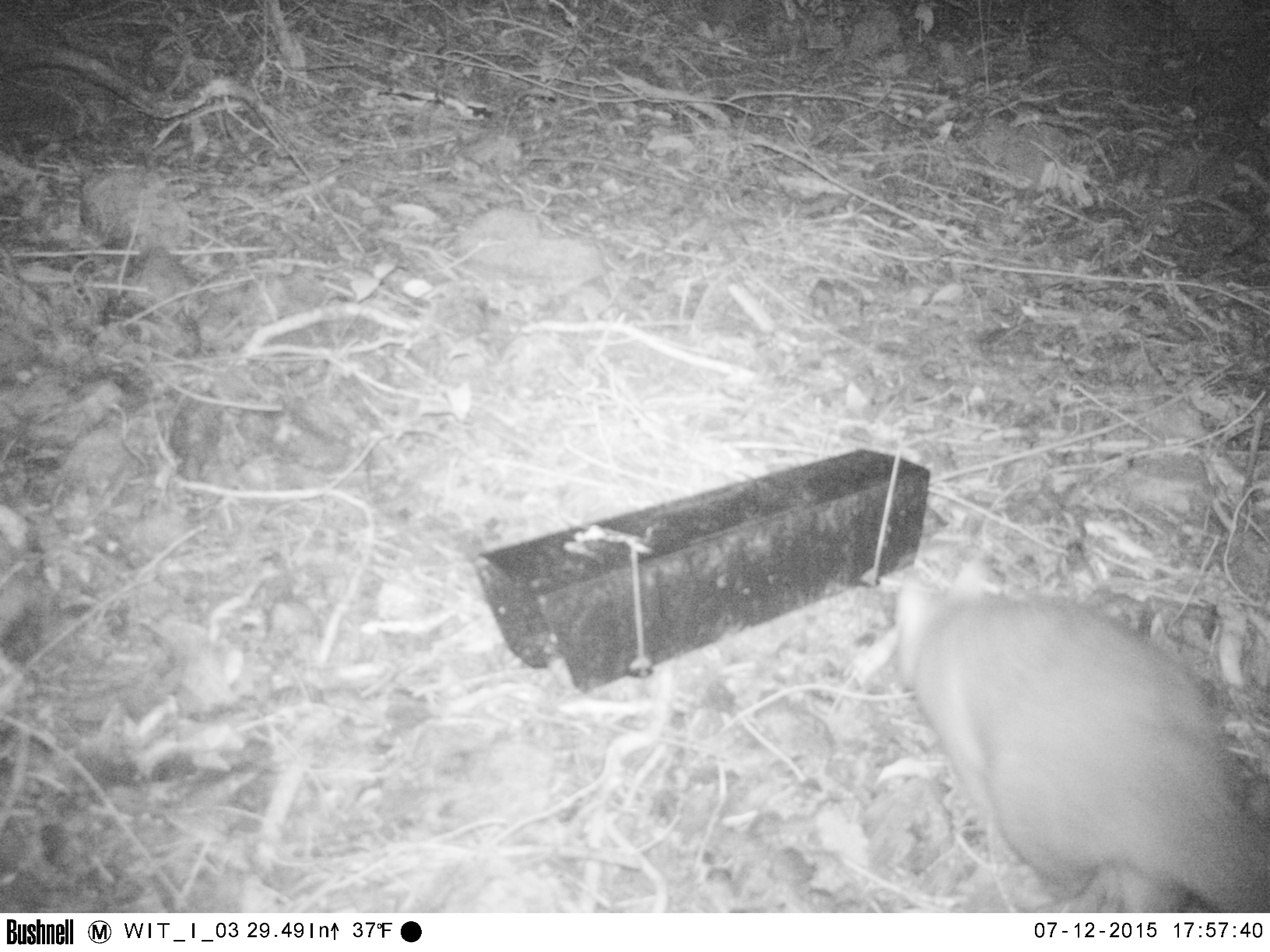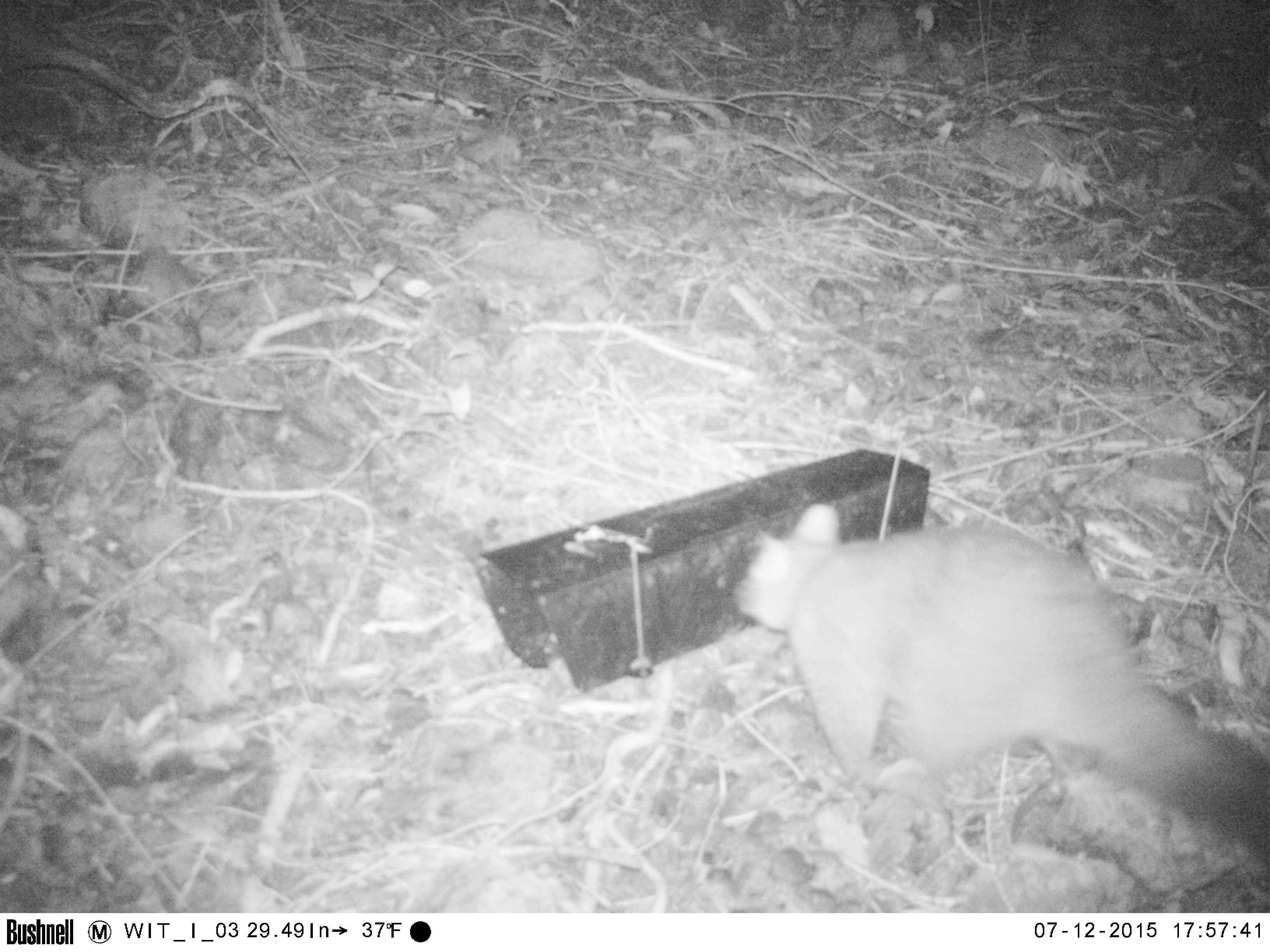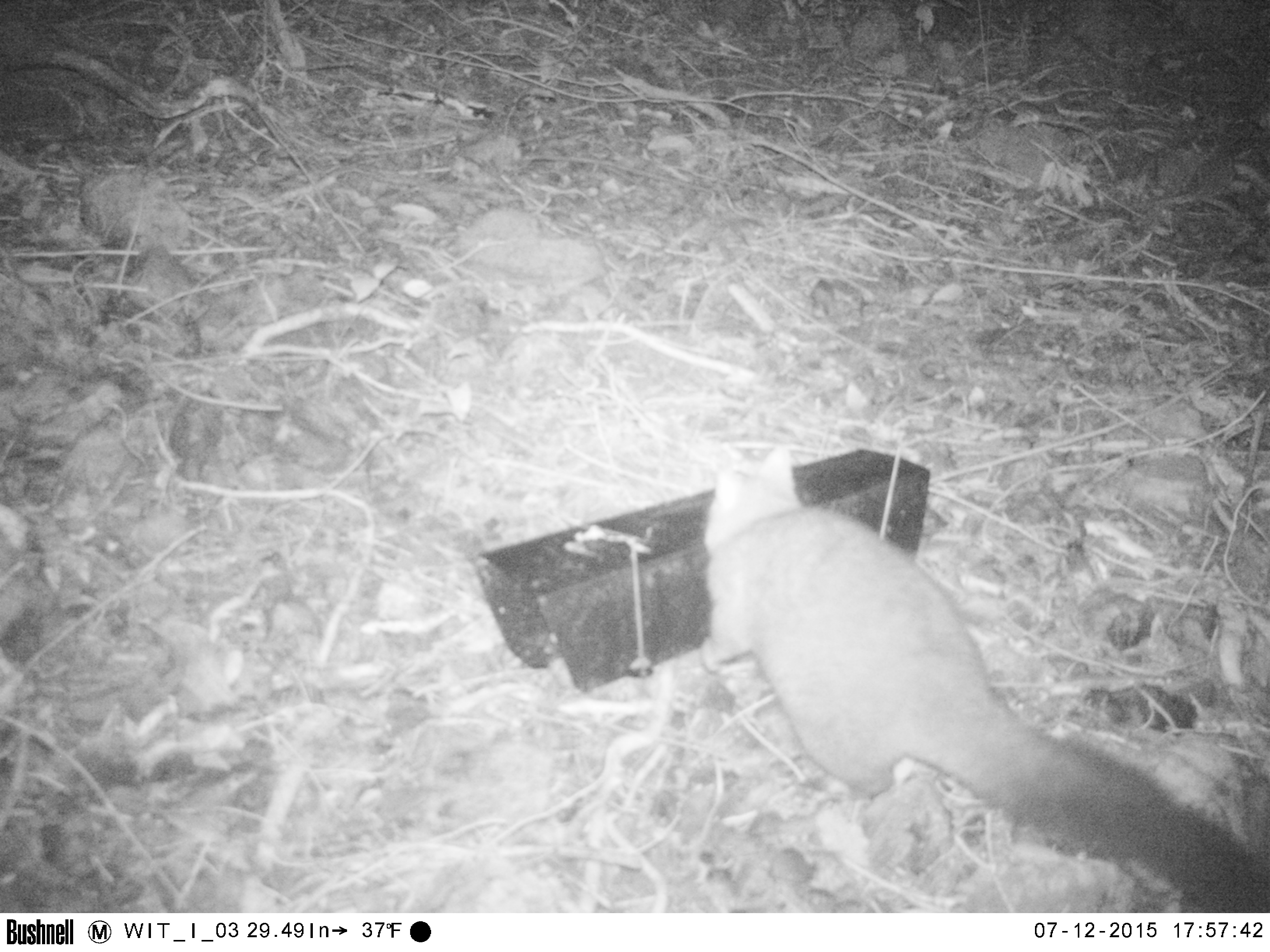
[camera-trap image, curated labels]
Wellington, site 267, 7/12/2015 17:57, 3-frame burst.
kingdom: Animalia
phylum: Chordata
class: Mammalia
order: Didelphimorphia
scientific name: Didelphimorphia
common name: possum